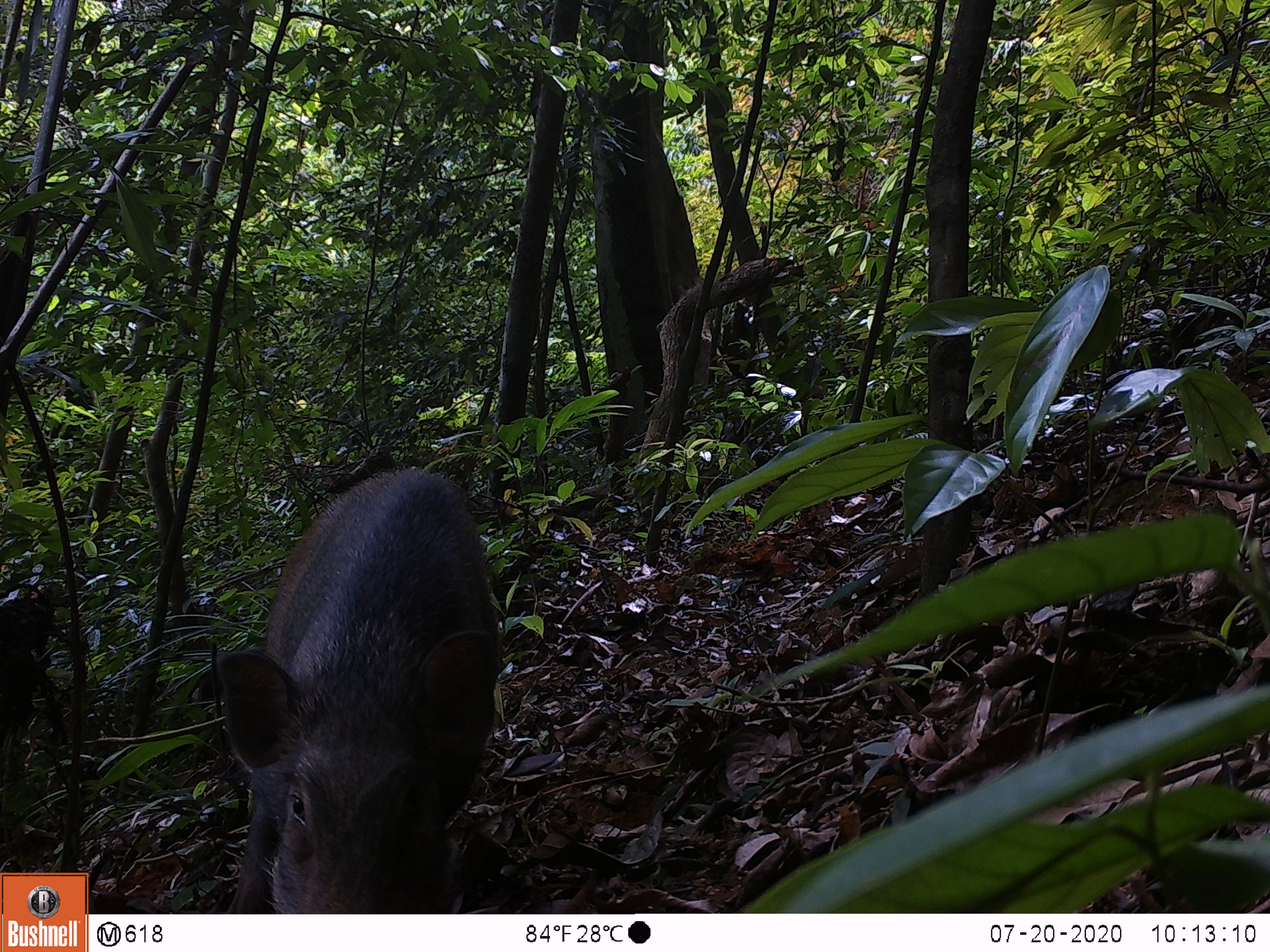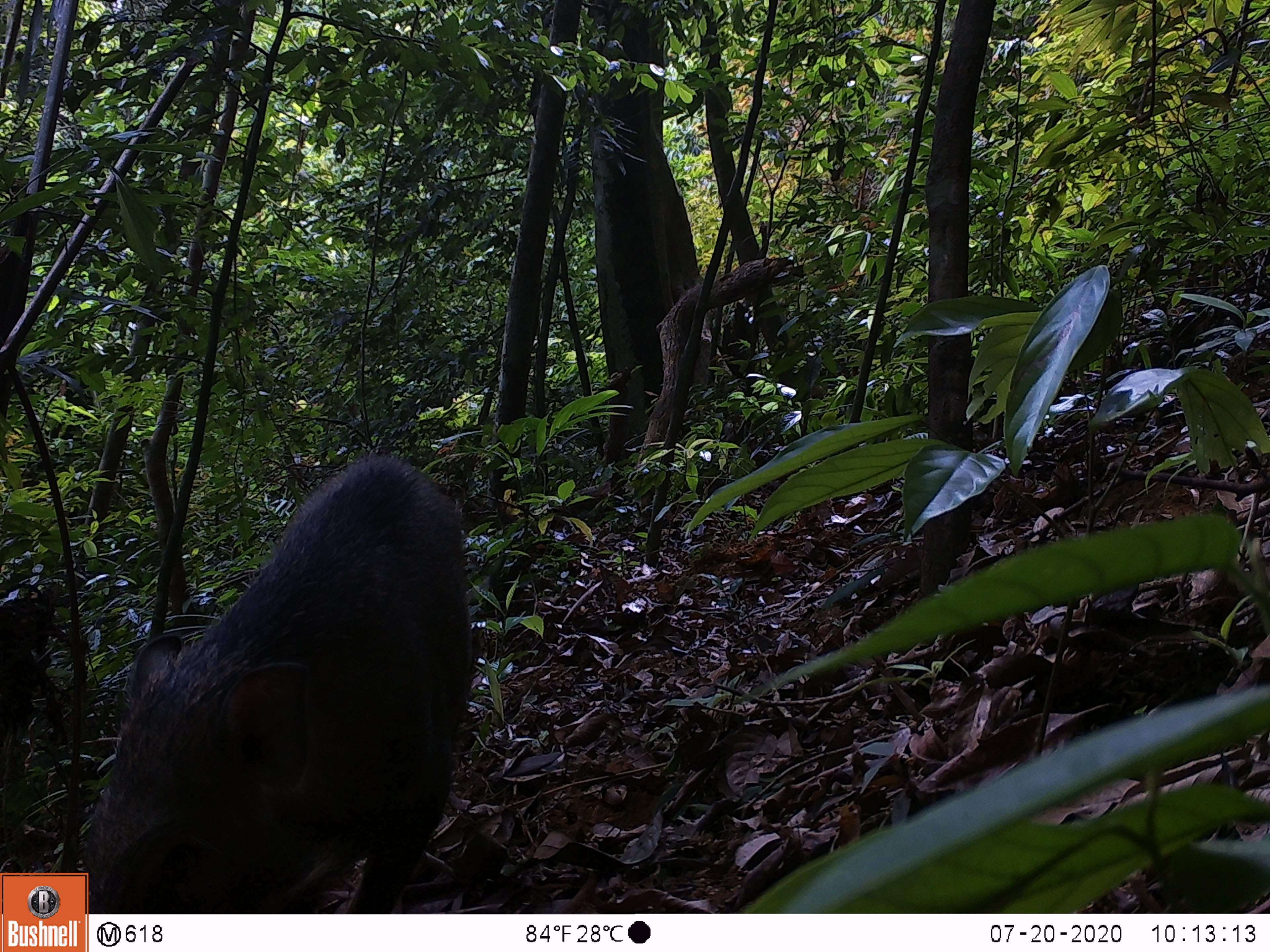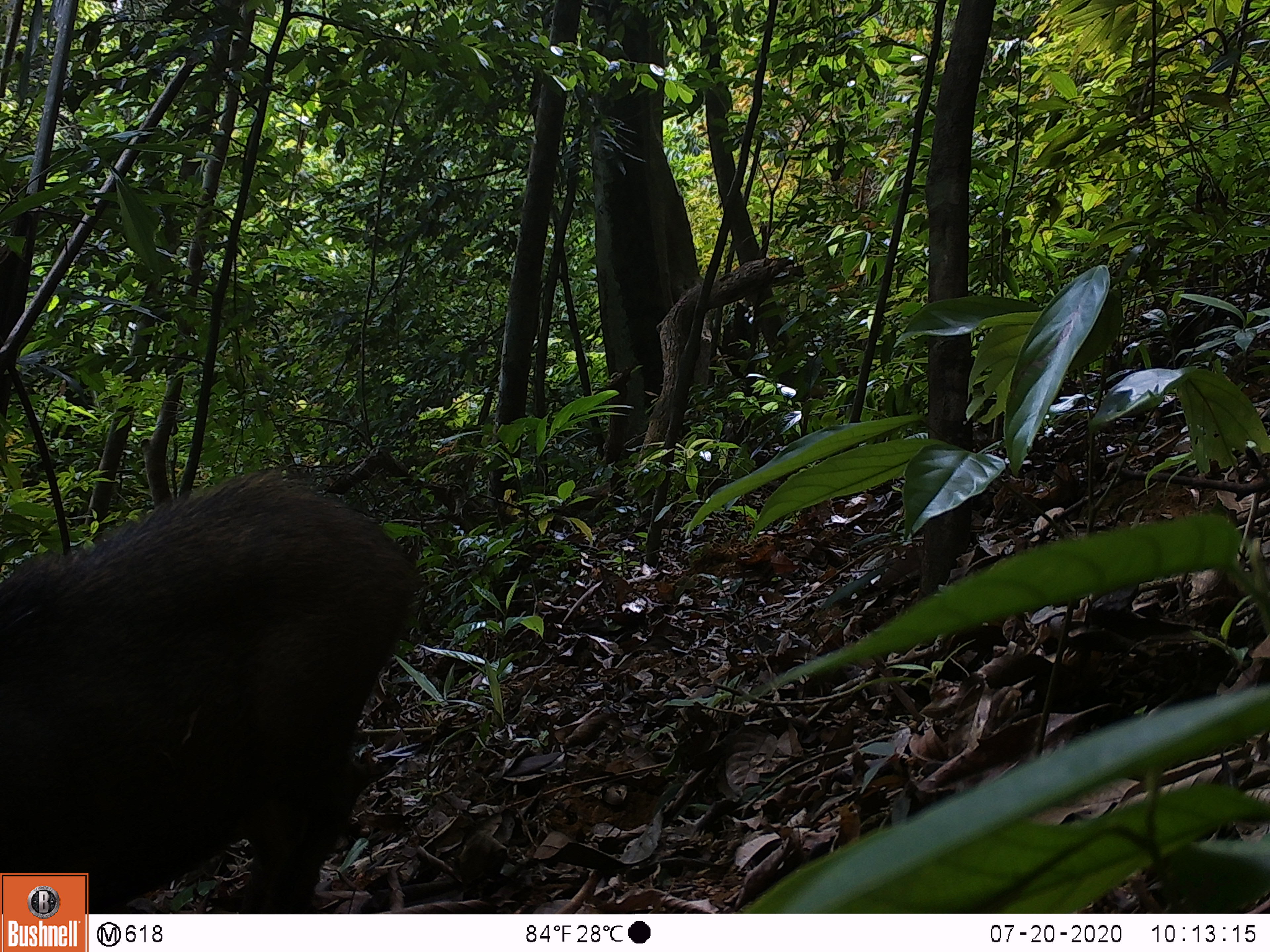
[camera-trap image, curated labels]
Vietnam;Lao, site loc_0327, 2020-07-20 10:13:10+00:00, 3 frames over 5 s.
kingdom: Animalia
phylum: Chordata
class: Mammalia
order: Artiodactyla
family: Suidae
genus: Sus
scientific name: Sus scrofa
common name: eurasian wild pig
Eurasian wild pig (Sus scrofa). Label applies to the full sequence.